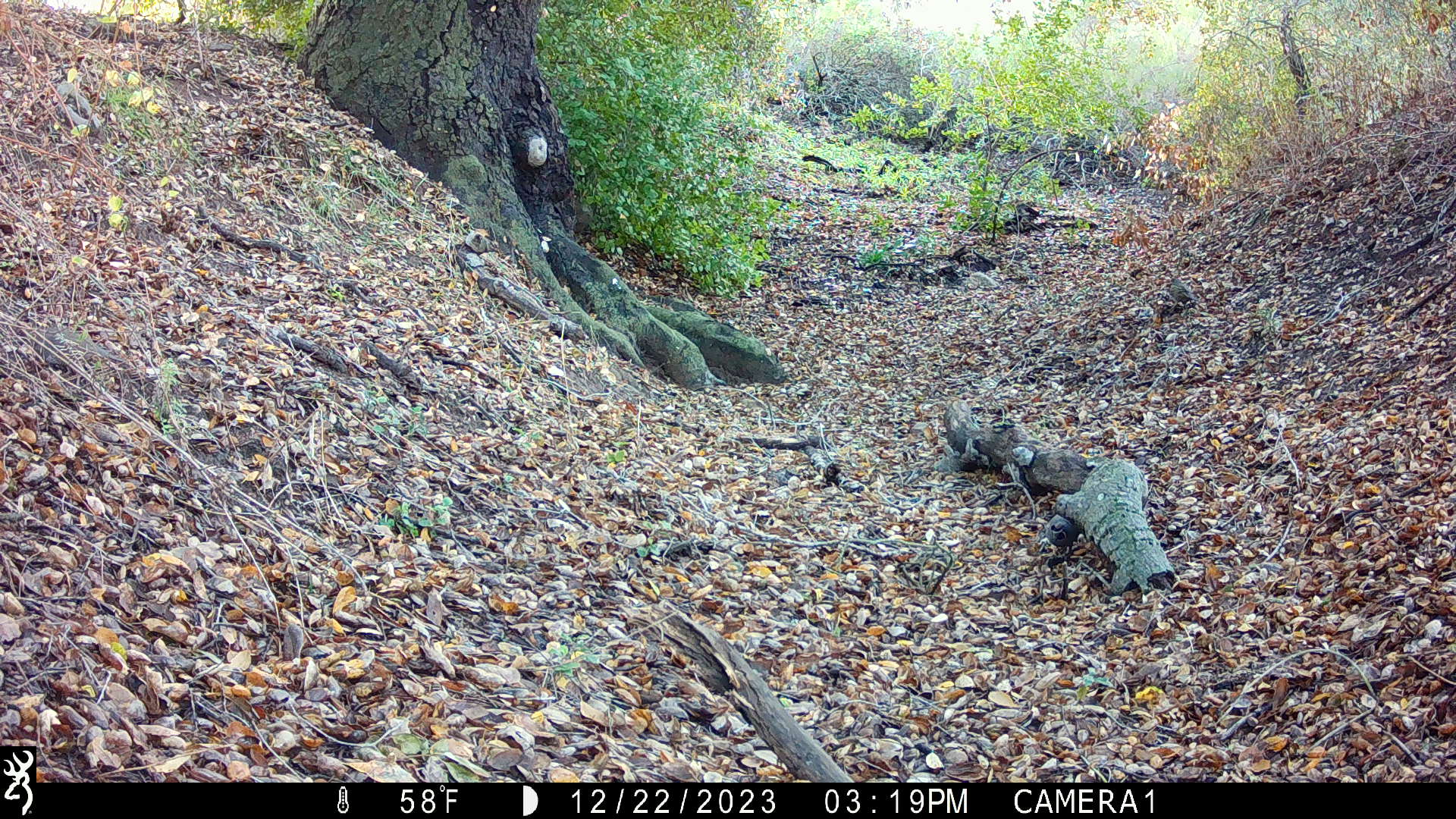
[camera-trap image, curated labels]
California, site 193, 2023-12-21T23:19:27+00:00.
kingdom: Animalia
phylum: Chordata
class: Aves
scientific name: Aves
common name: bird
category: unknown bird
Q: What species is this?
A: Unknown bird (bird) (Aves).